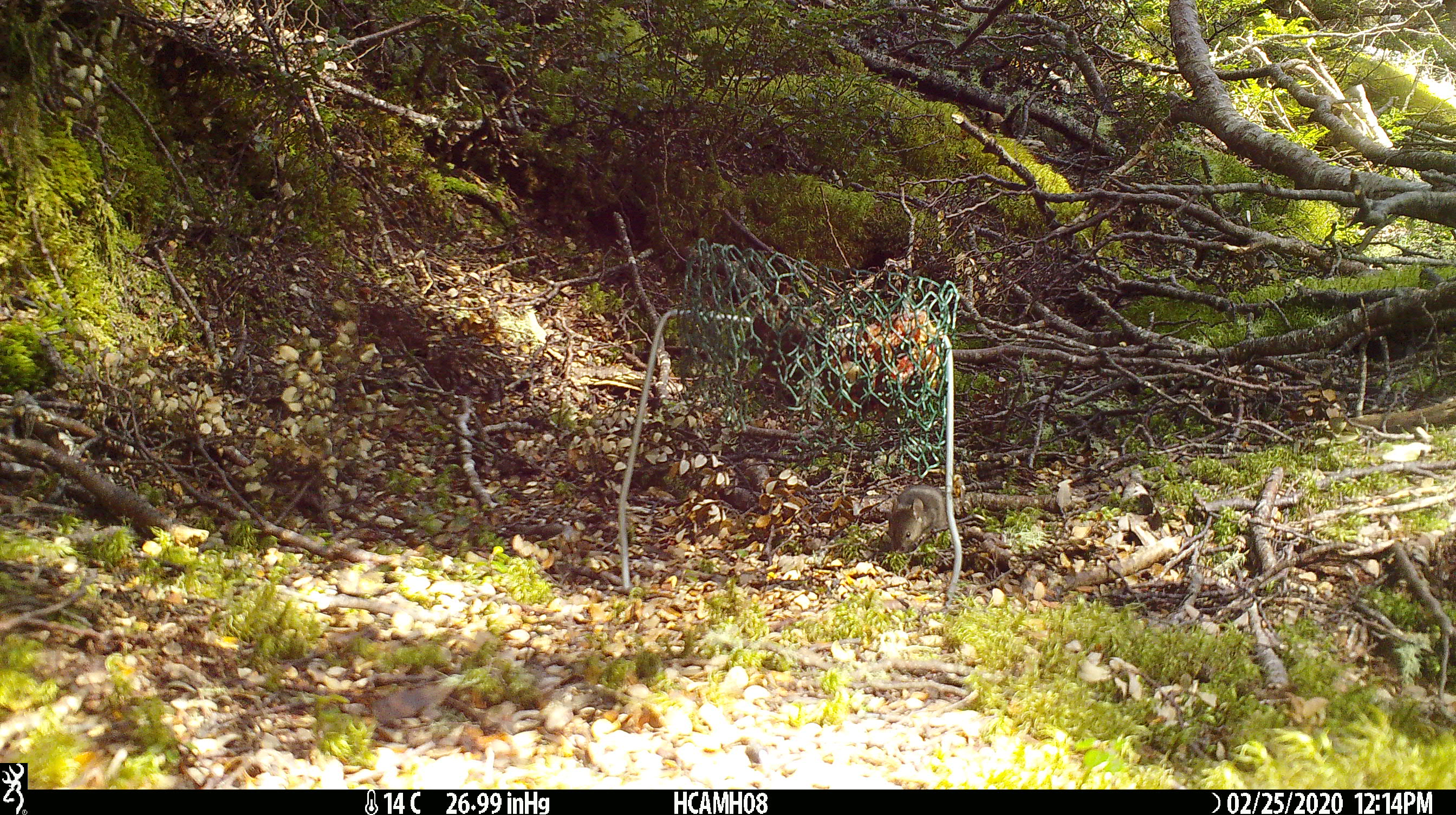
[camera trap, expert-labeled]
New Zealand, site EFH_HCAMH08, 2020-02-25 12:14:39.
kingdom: Animalia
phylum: Chordata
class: Mammalia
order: Rodentia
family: Muridae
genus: Mus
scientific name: Mus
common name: mouse